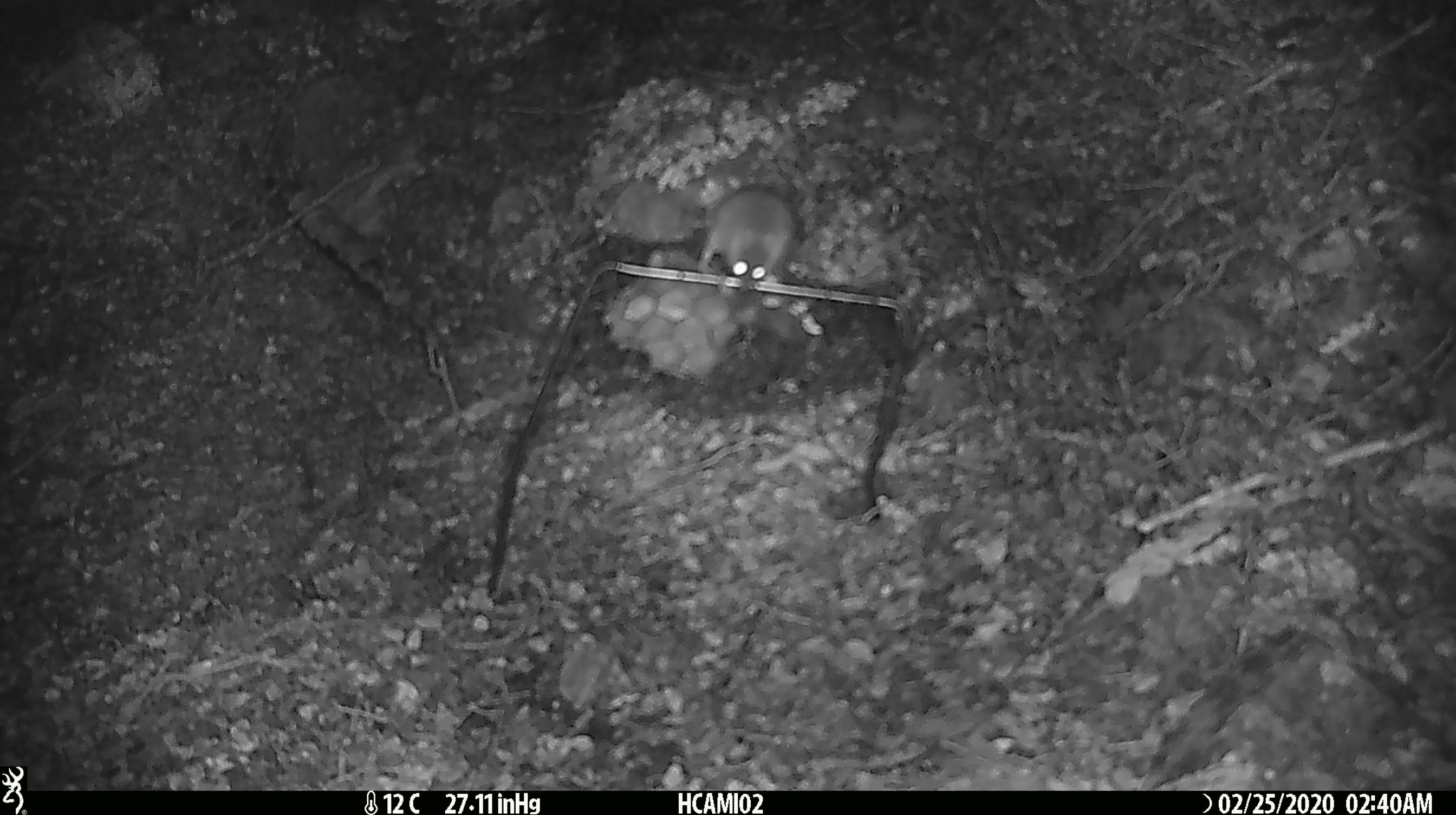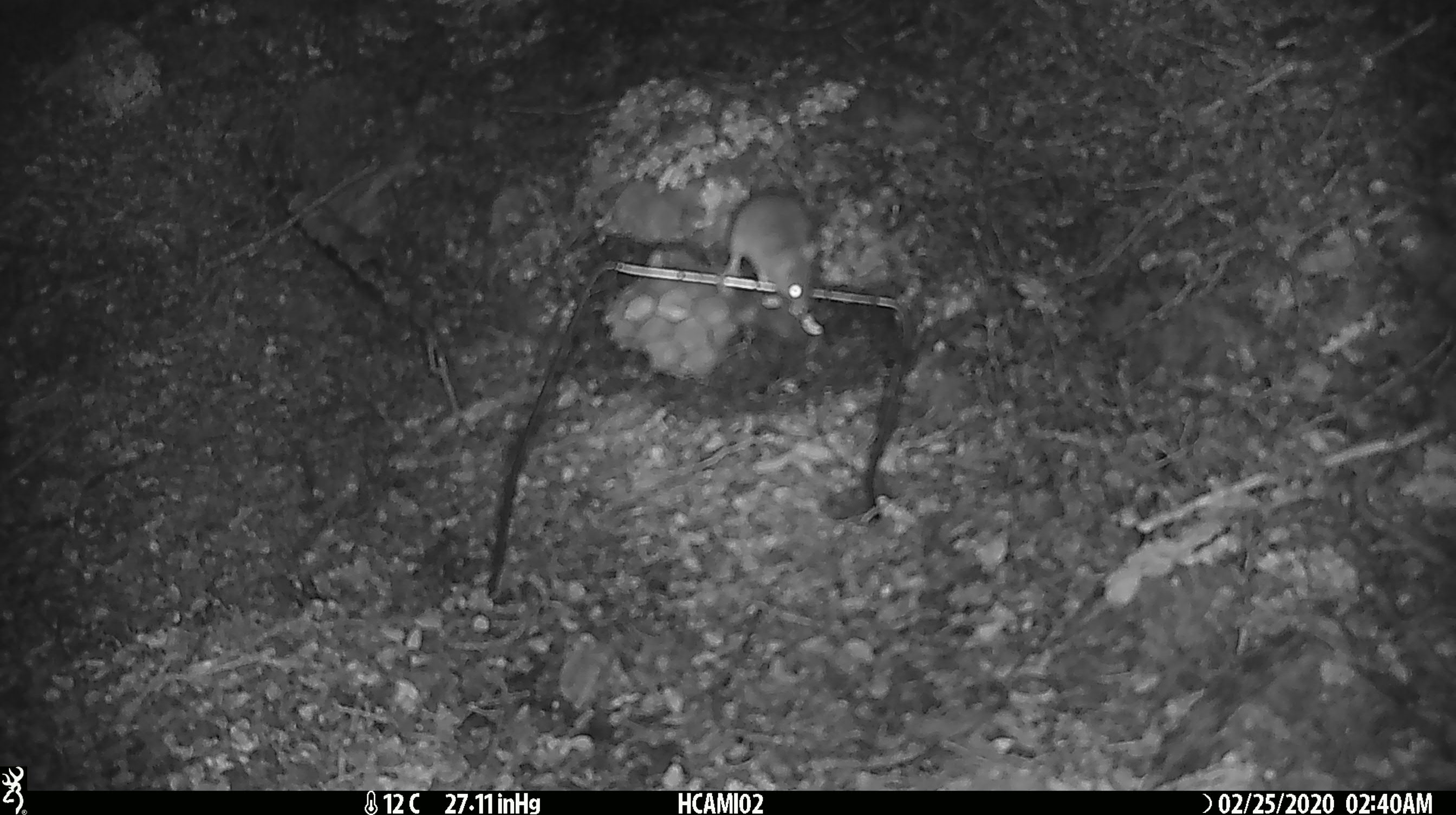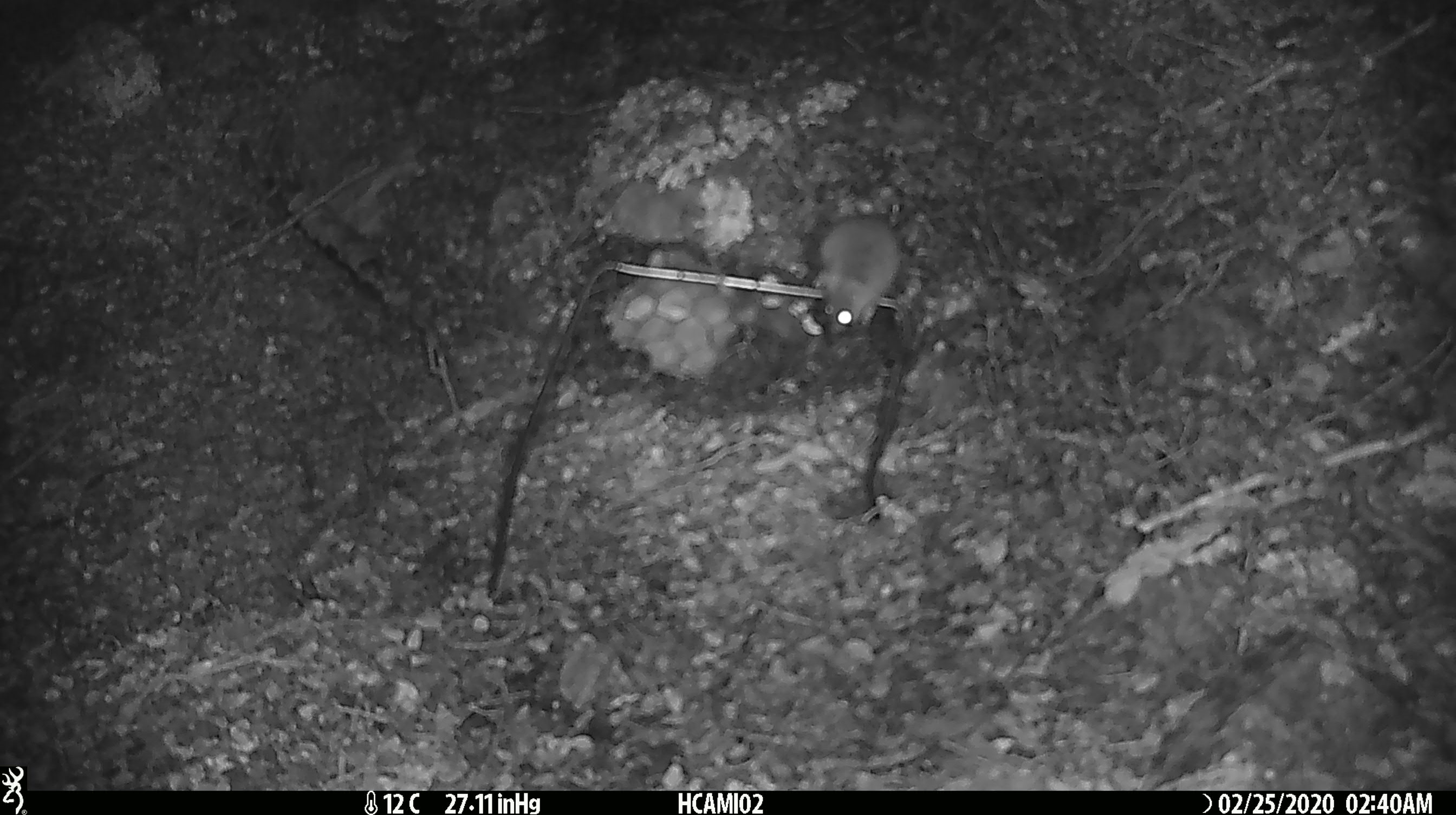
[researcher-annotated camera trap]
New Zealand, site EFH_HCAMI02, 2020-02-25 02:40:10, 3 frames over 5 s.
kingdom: Animalia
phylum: Chordata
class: Mammalia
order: Rodentia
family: Muridae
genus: Mus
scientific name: Mus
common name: mouse